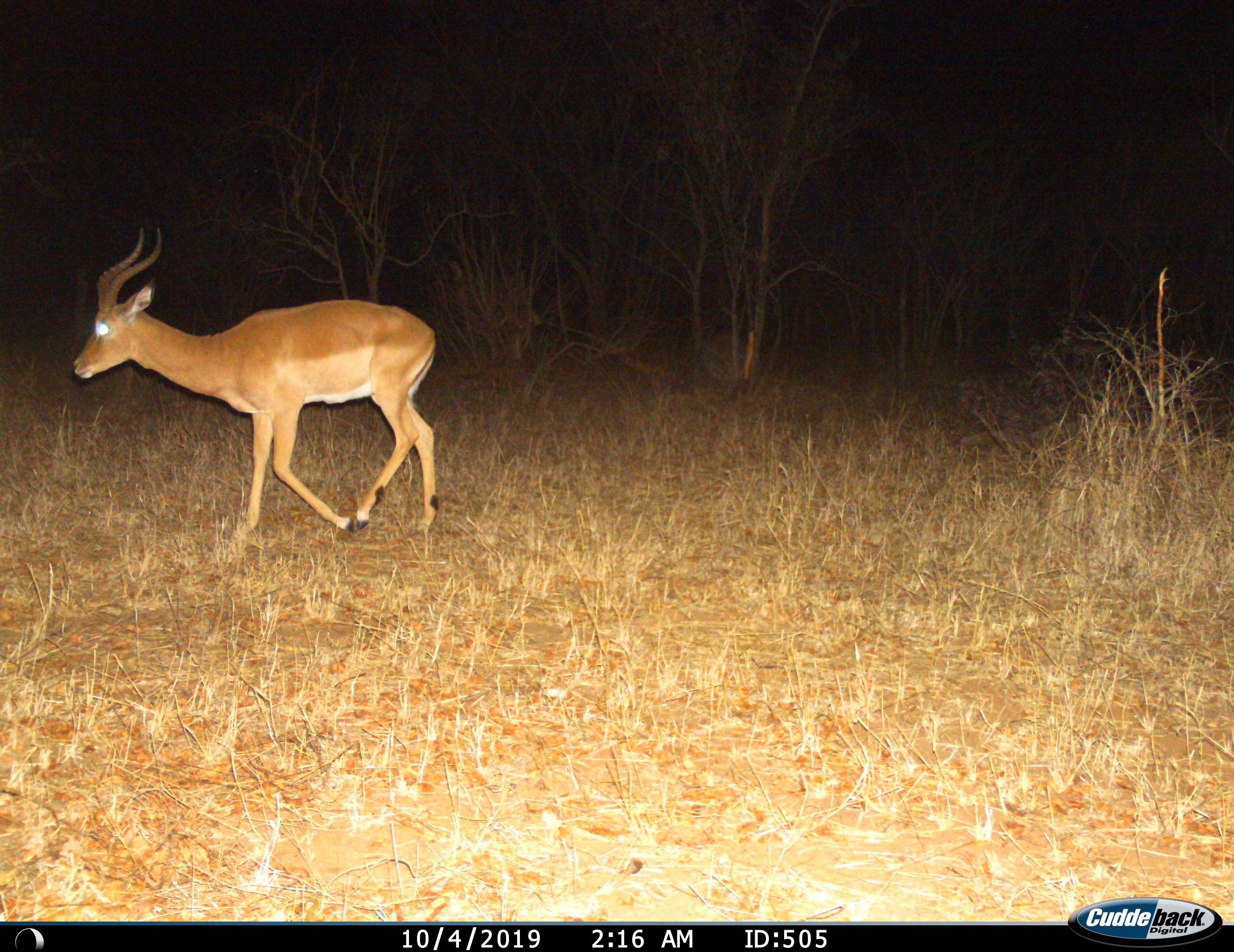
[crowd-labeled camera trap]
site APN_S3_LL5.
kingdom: Animalia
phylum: Chordata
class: Mammalia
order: Artiodactyla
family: Bovidae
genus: Aepyceros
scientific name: Aepyceros melampus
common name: impala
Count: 1.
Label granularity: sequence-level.